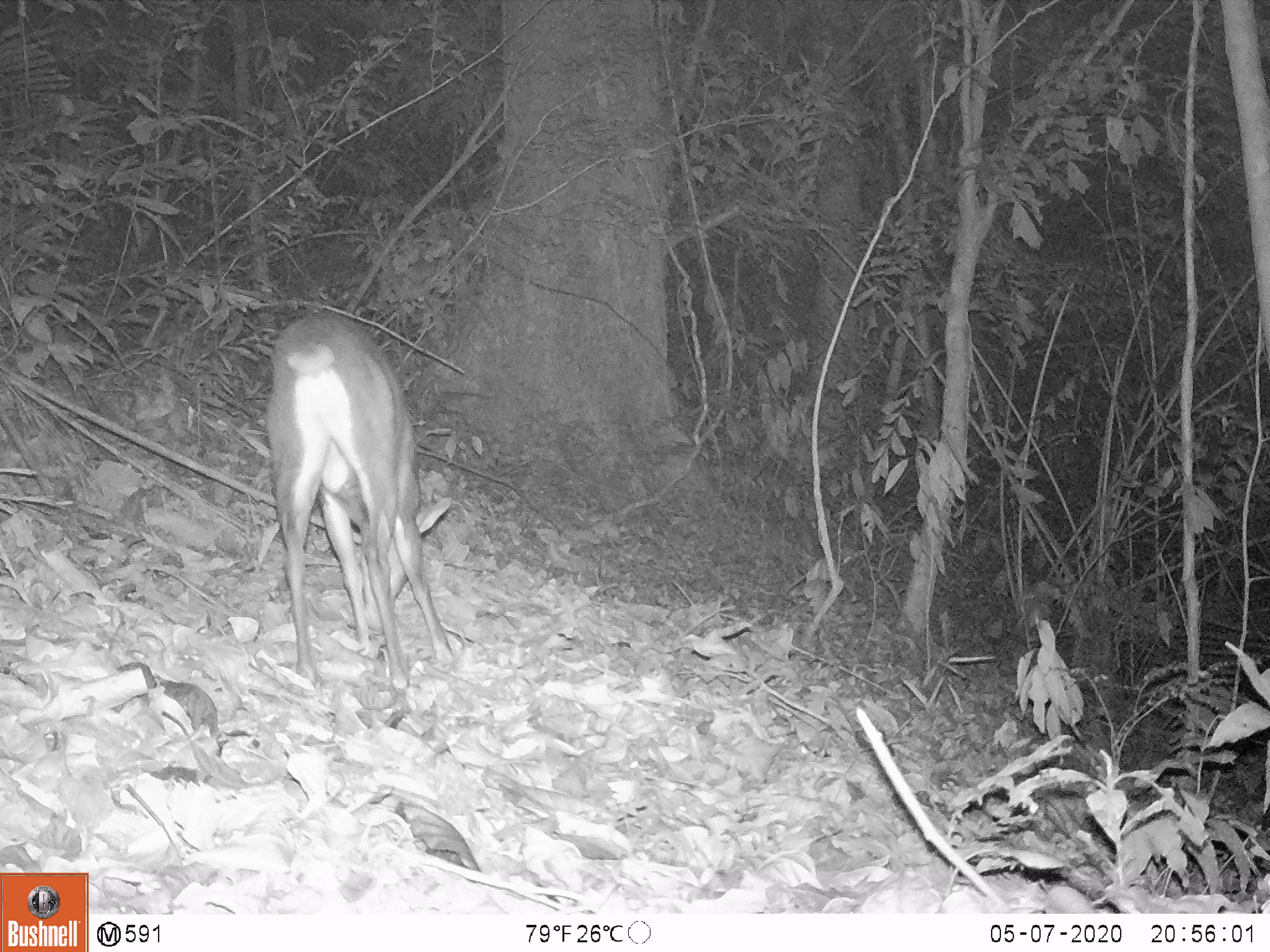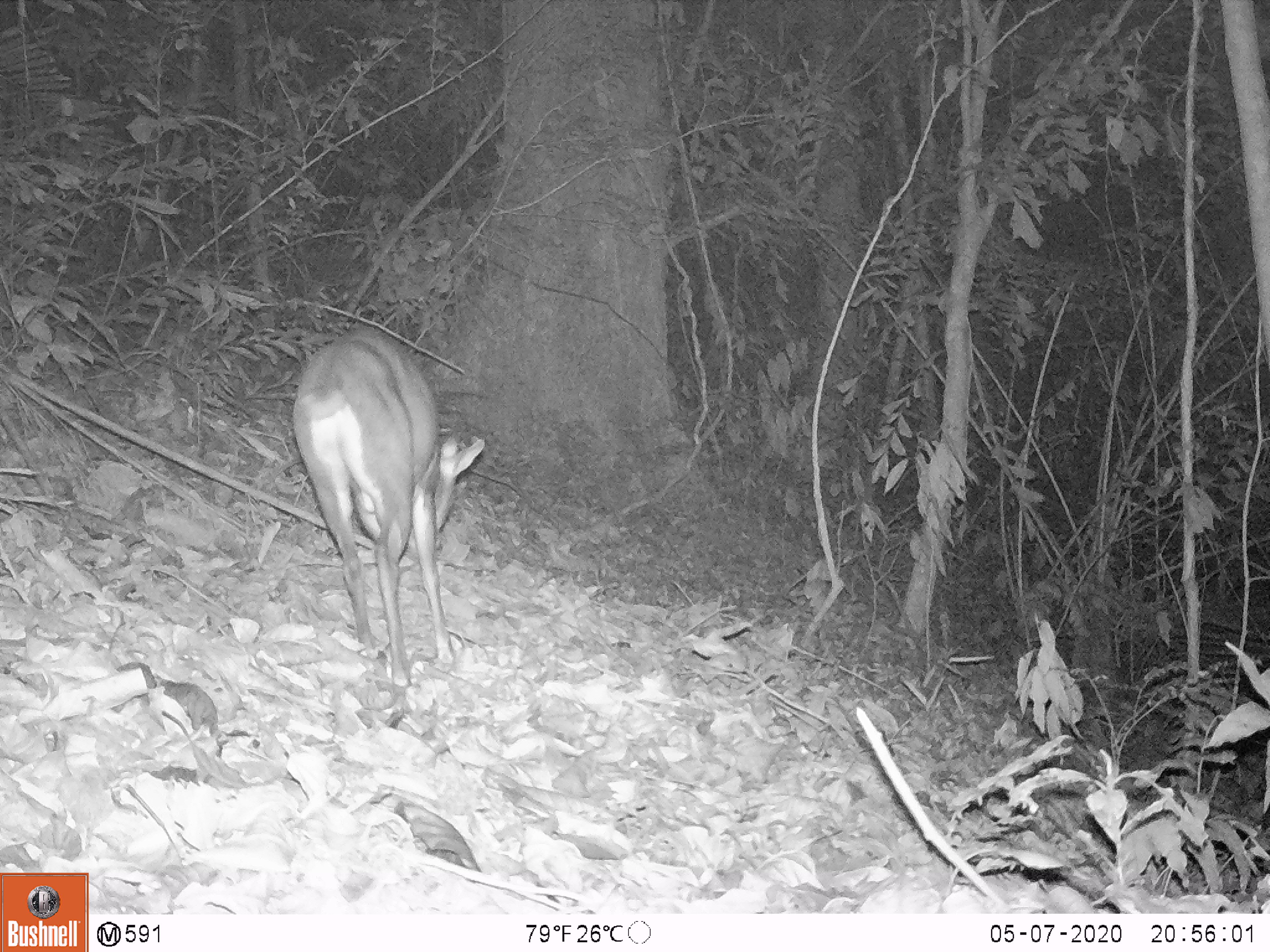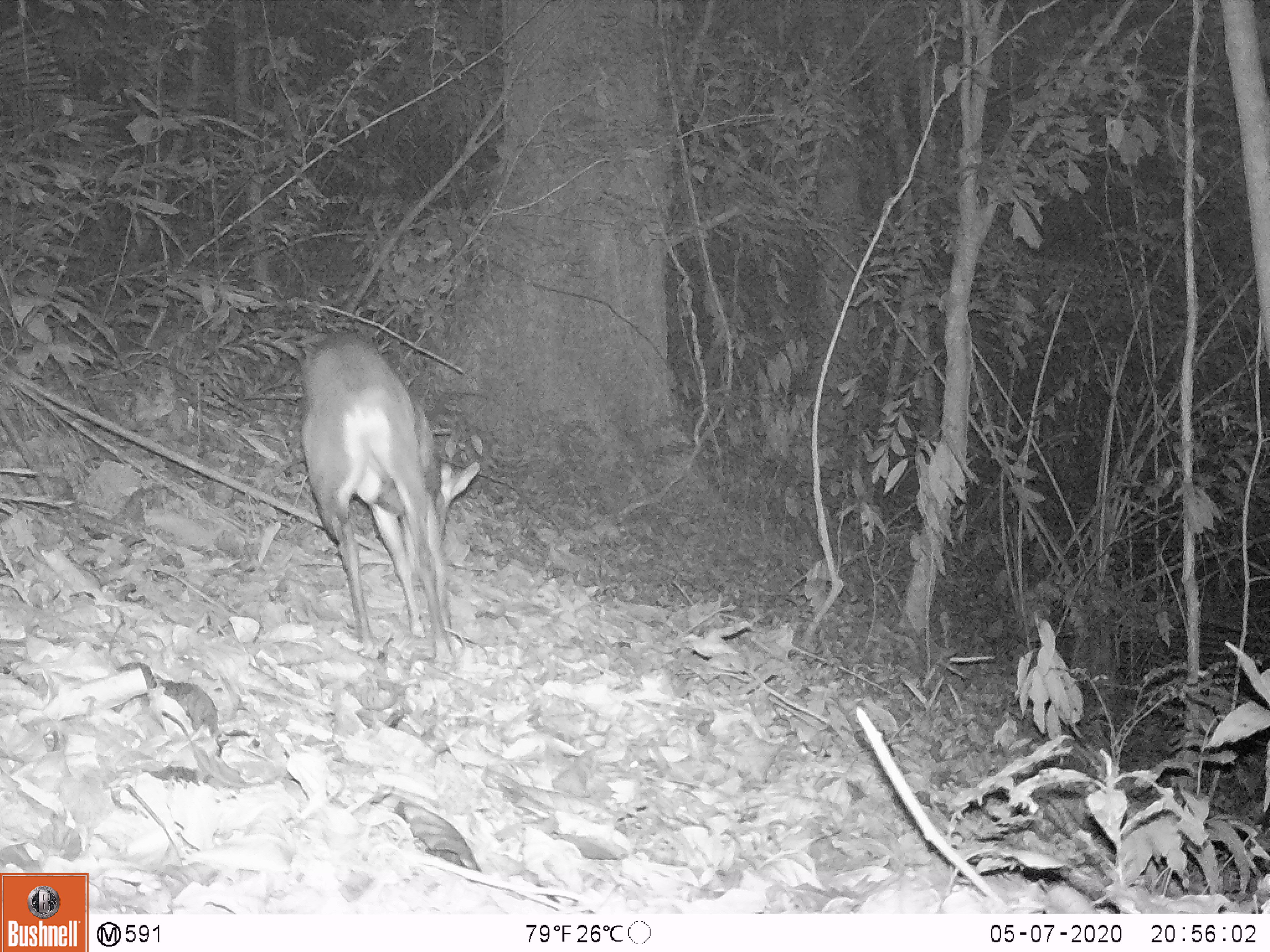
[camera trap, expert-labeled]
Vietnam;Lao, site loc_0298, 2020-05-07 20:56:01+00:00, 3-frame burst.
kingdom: Animalia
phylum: Chordata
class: Mammalia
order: Artiodactyla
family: Cervidae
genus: Muntiacus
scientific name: Muntiacus rooseveltorum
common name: roosevelt's muntjac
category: roosevelts muntjac group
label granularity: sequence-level